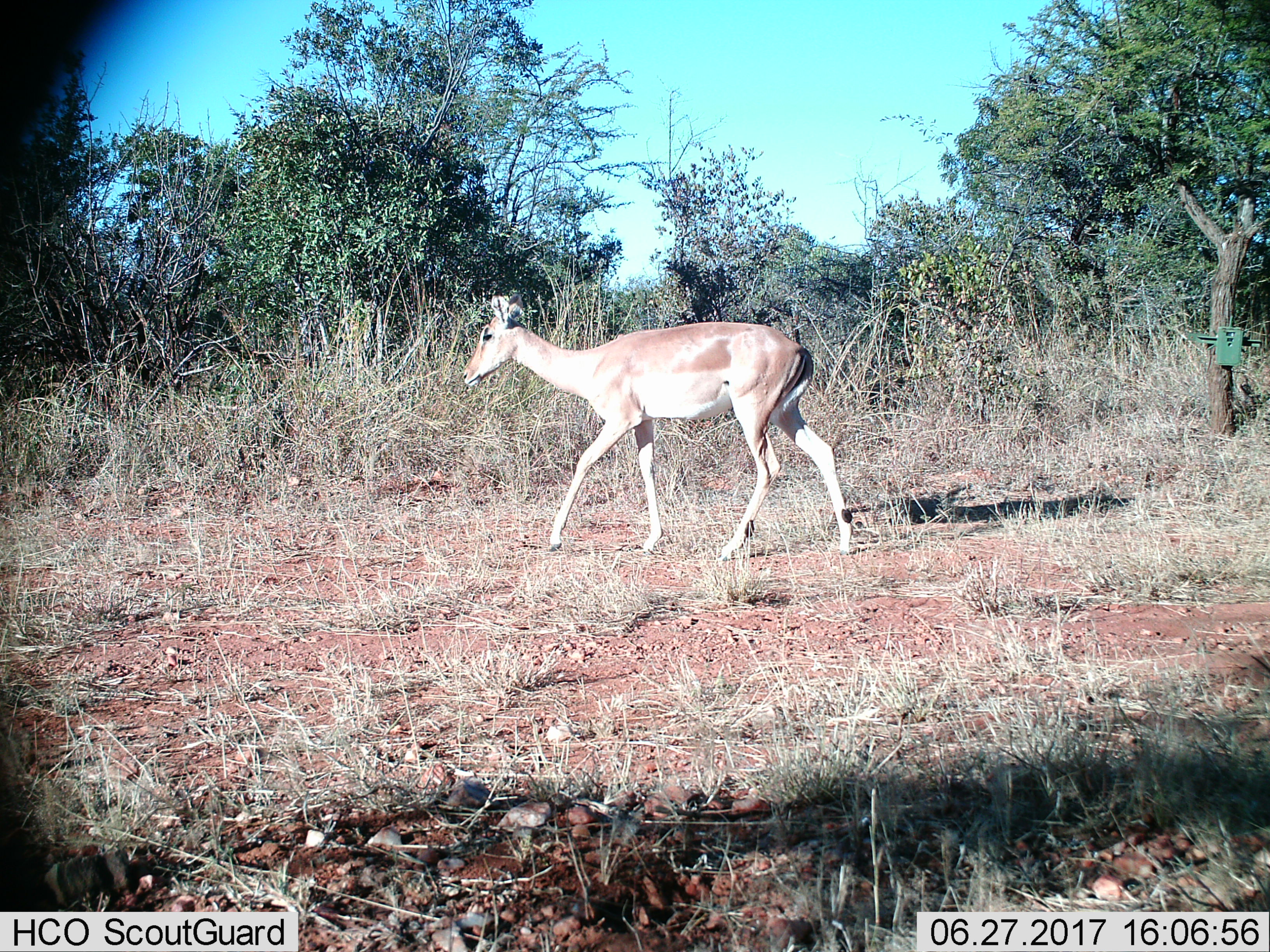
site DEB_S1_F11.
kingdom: Animalia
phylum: Chordata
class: Mammalia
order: Artiodactyla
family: Bovidae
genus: Aepyceros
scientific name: Aepyceros melampus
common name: impala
Impala (Aepyceros melampus), count 1. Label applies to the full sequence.